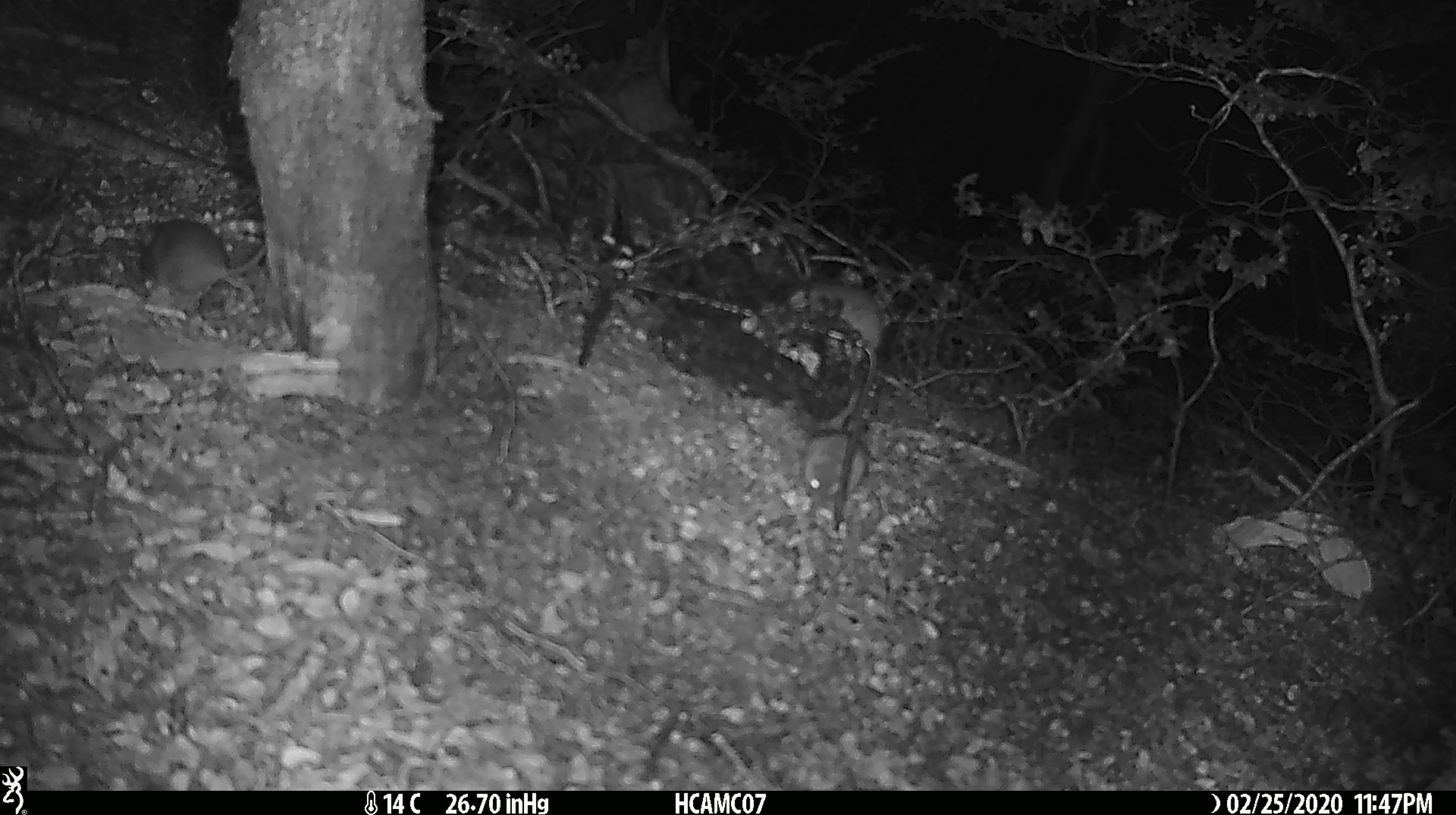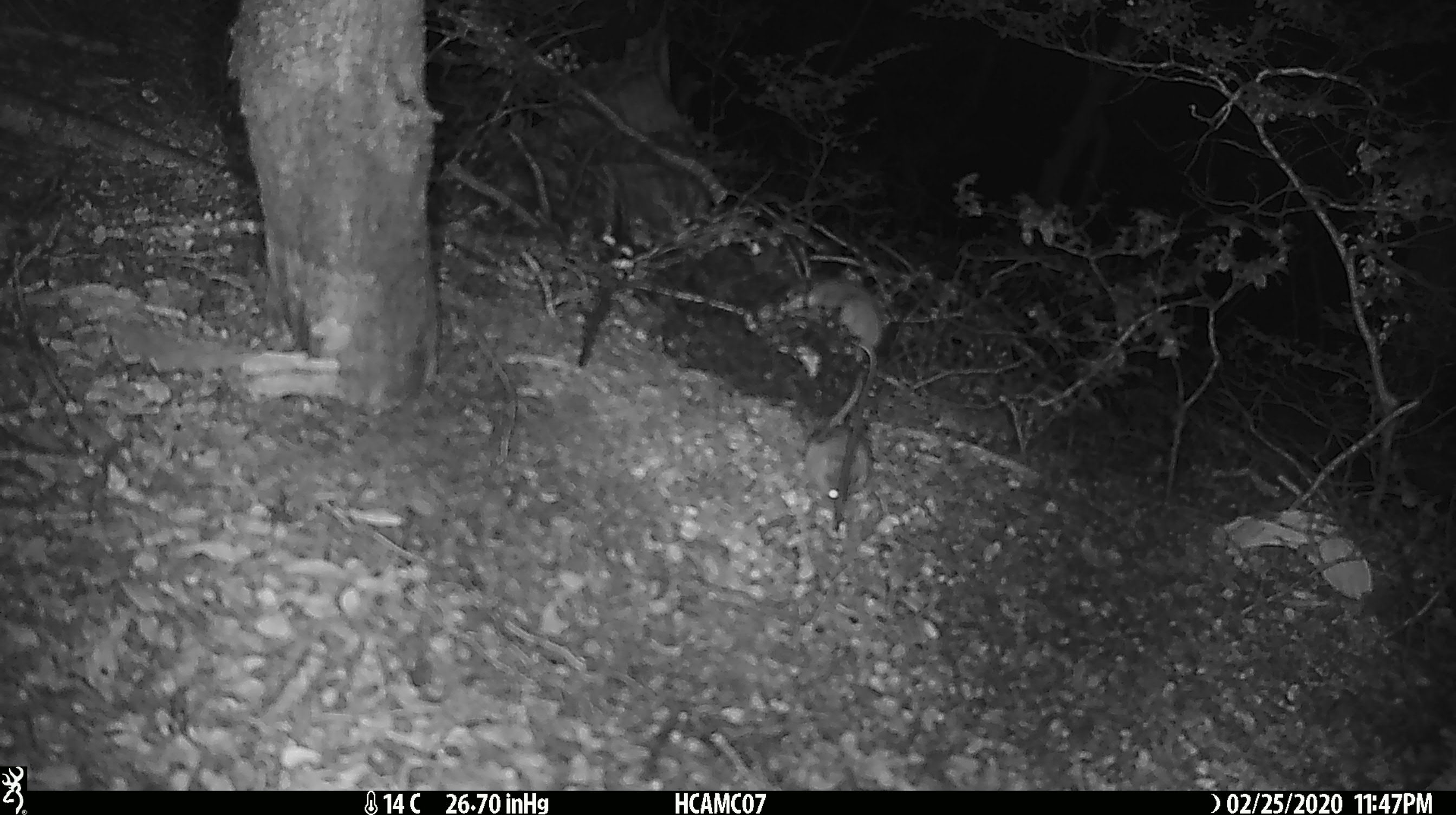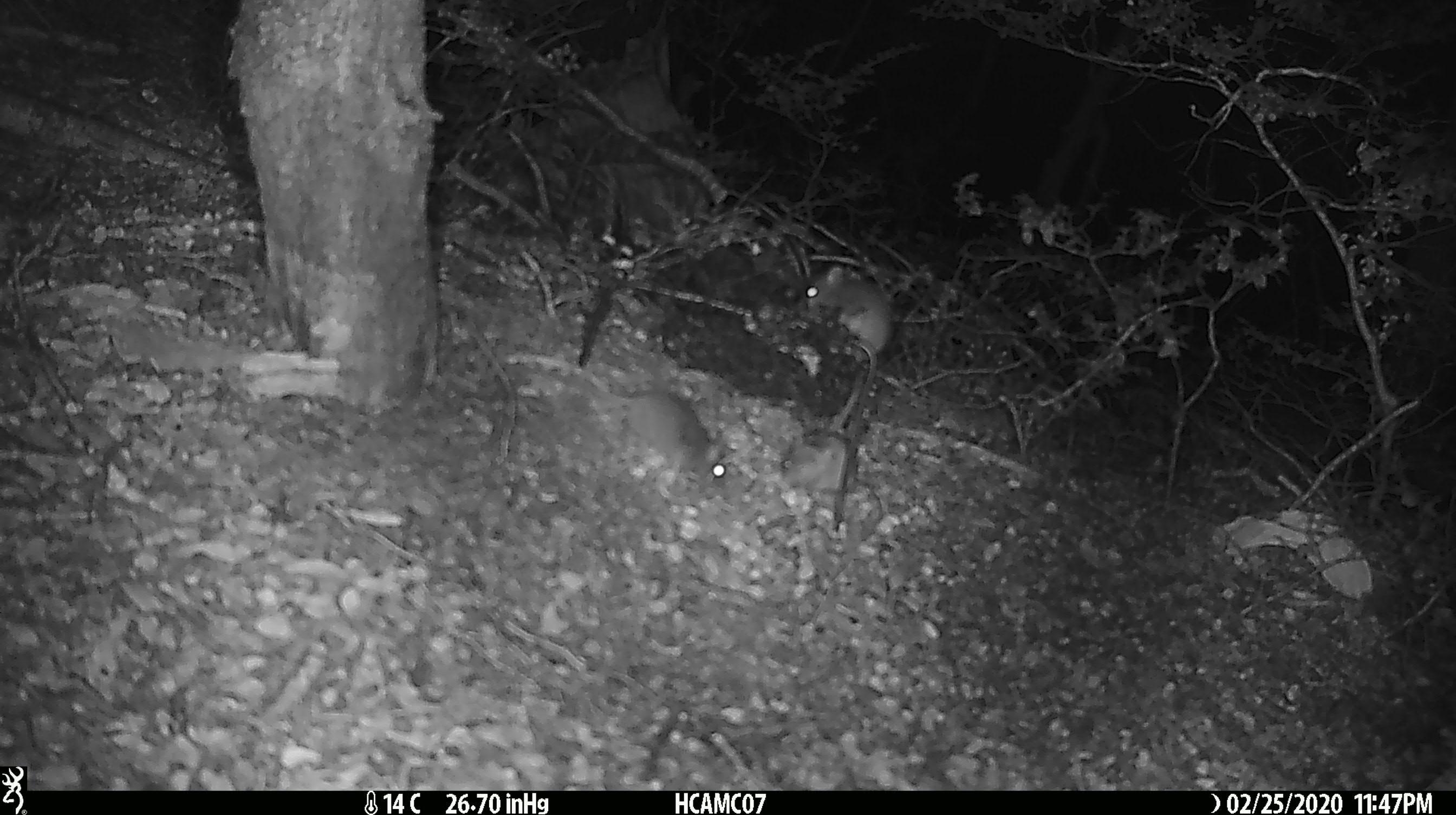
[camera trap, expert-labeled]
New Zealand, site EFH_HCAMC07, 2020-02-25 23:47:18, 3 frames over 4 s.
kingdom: Animalia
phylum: Chordata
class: Mammalia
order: Rodentia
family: Muridae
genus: Mus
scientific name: Mus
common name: mouse